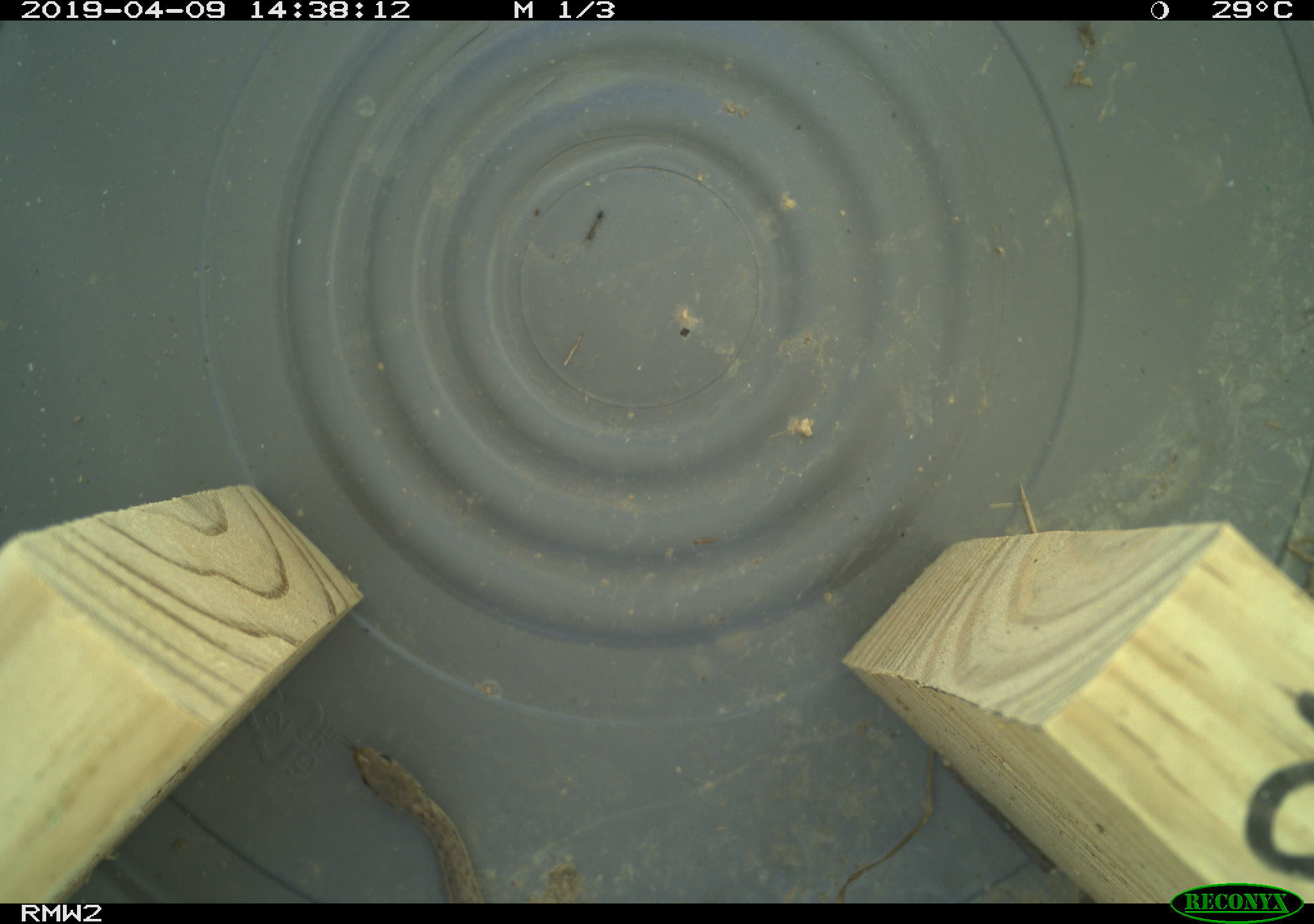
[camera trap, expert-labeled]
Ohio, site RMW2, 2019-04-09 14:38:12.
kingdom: Animalia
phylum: Chordata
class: Reptilia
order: Squamata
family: Colubridae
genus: Thamnophis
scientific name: Thamnophis sirtalis sirtalis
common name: eastern gartersnake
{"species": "eastern gartersnake (Thamnophis sirtalis sirtalis)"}